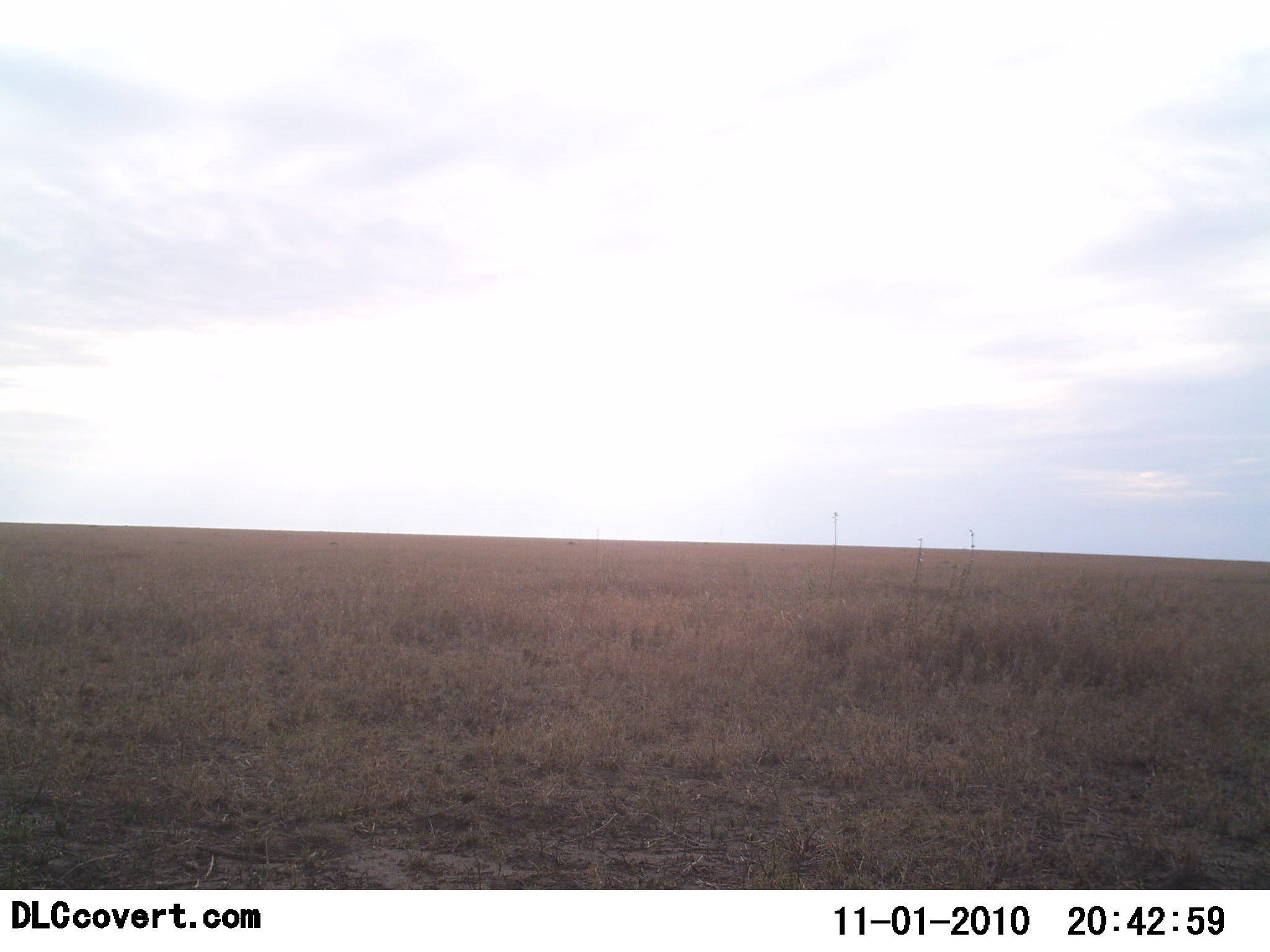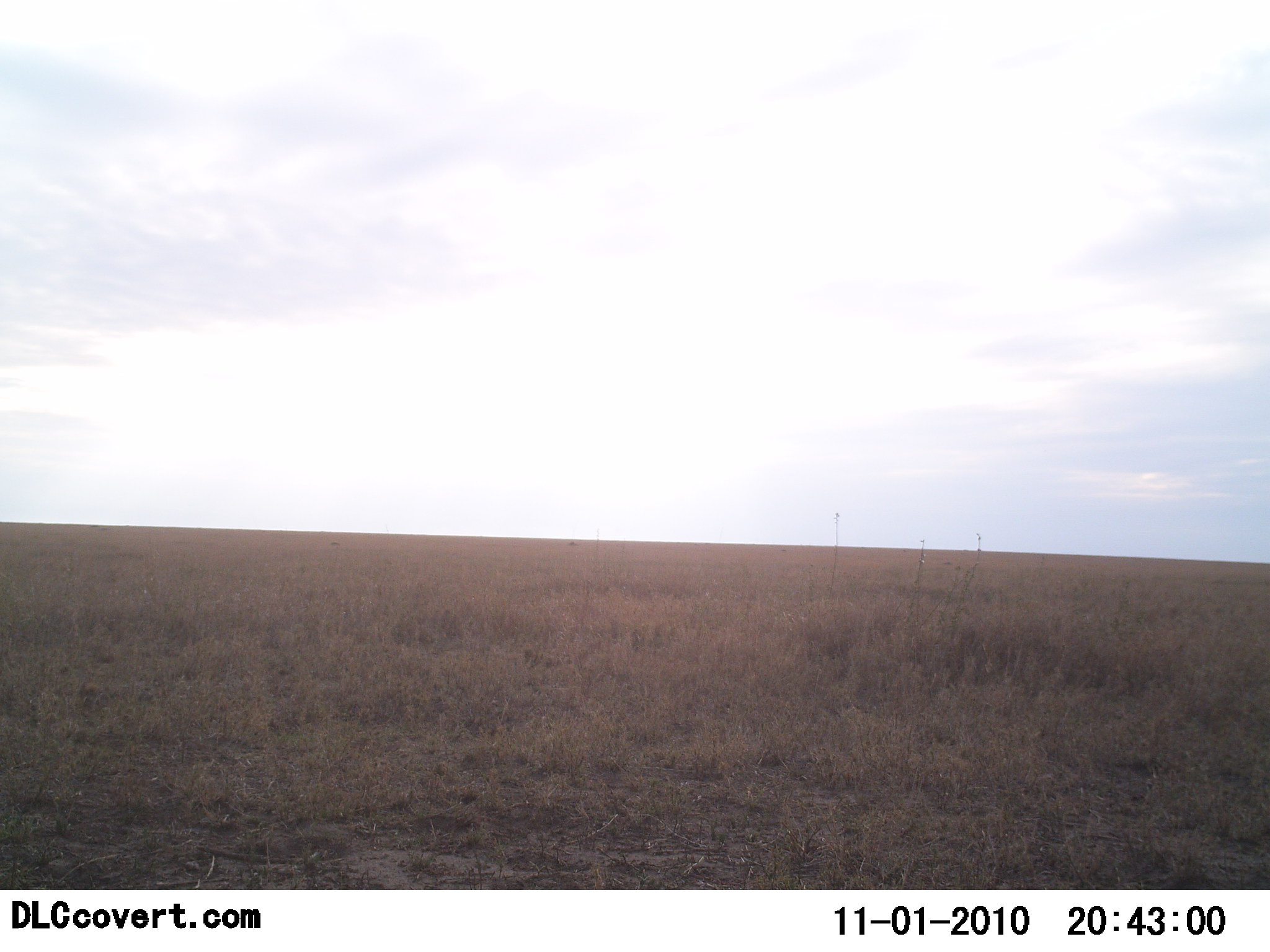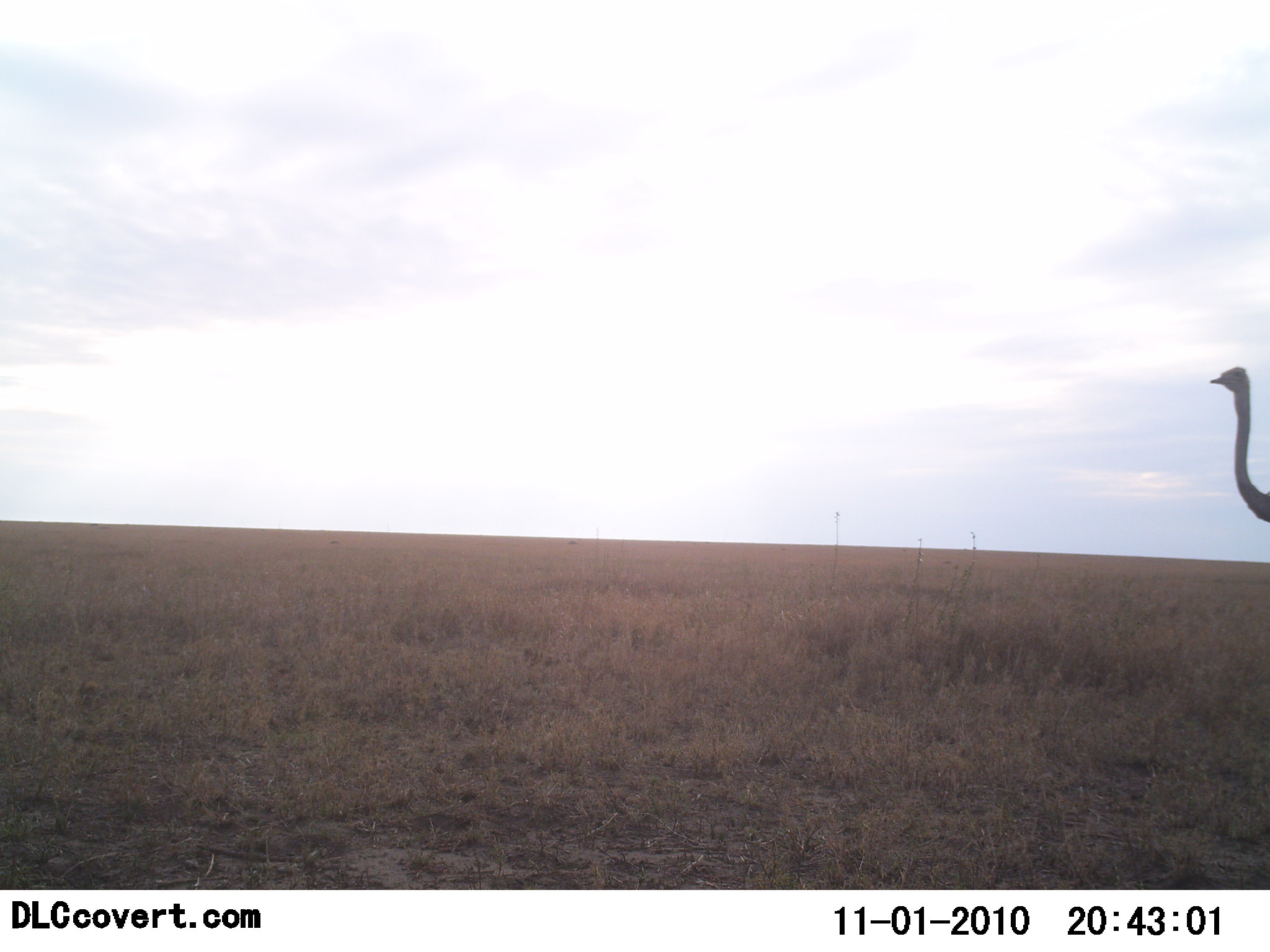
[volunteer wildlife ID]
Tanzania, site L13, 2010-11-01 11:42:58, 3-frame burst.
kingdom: Animalia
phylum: Chordata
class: Aves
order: Struthioniformes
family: Struthionidae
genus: Struthio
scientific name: Struthio camelus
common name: ostrich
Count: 1.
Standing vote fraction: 5%.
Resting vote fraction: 0%.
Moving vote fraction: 95%.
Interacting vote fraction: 0%.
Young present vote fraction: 0%.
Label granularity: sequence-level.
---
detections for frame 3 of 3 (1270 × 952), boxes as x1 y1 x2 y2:
animal: 1209 366 1270 524